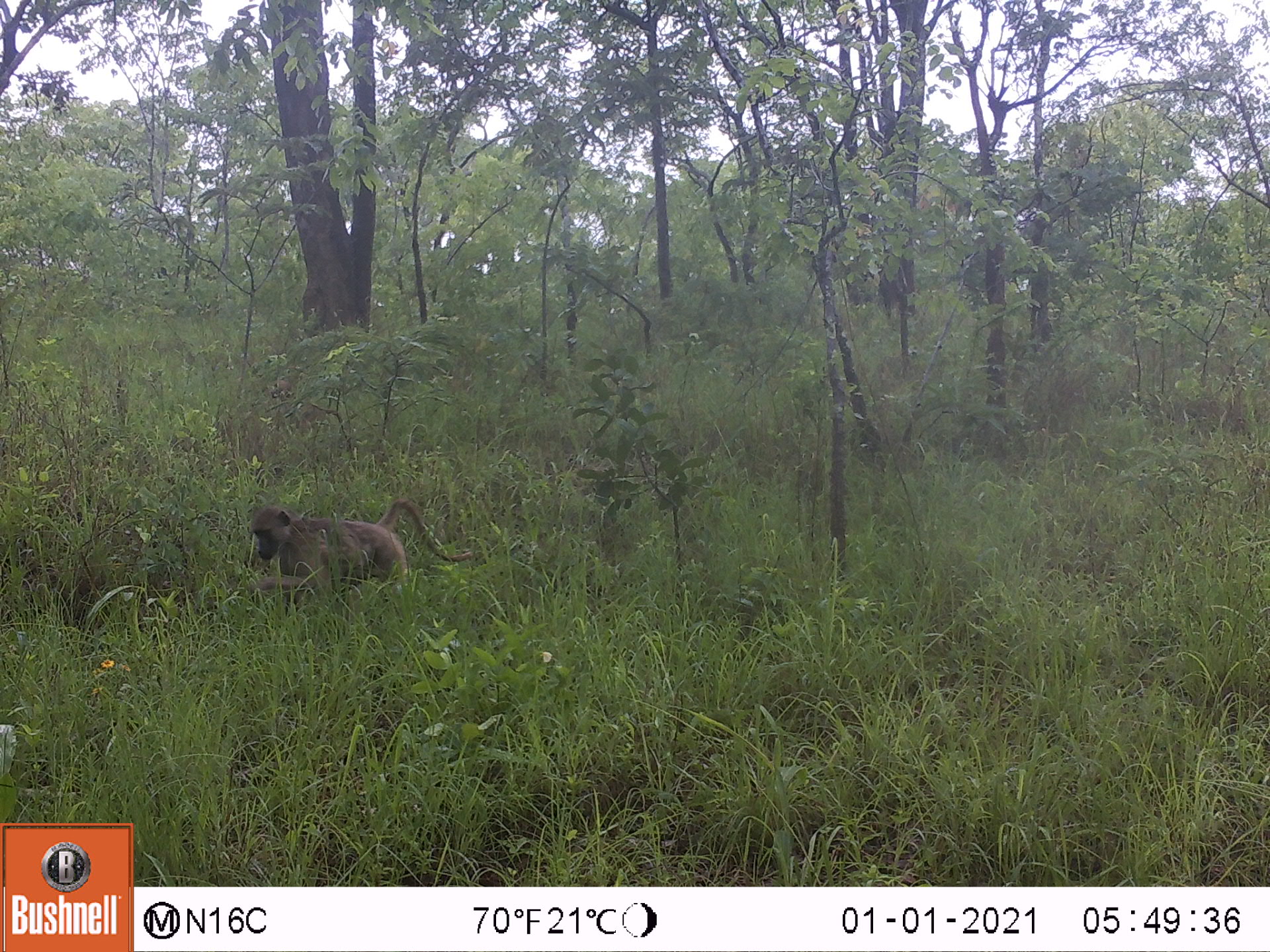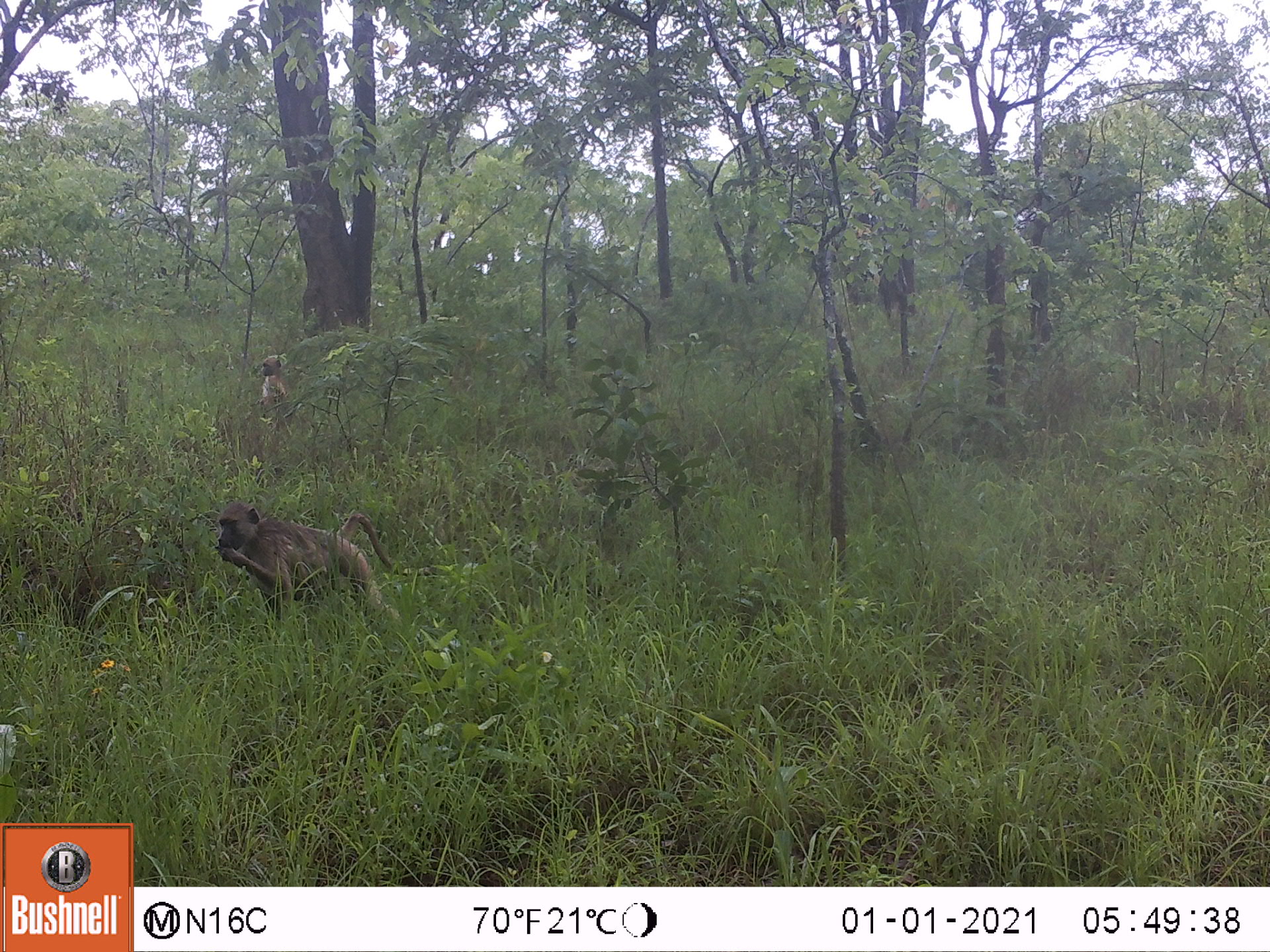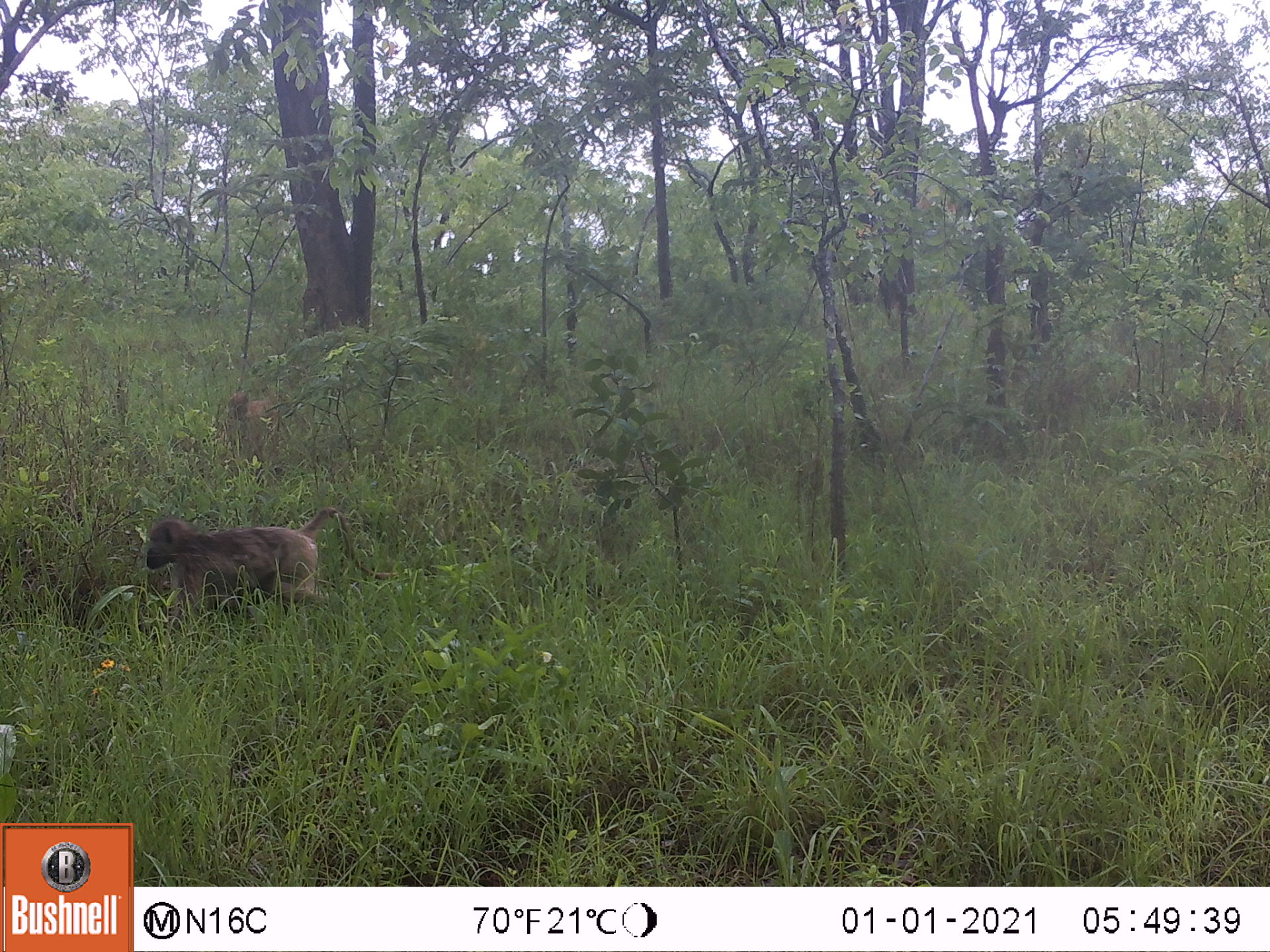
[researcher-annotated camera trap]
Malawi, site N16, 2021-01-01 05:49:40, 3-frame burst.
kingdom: Animalia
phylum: Chordata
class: Mammalia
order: Primates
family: Cercopithecidae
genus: Papio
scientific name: Papio cynocephalus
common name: yellow baboon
Yellow baboon (Papio cynocephalus), count 1.